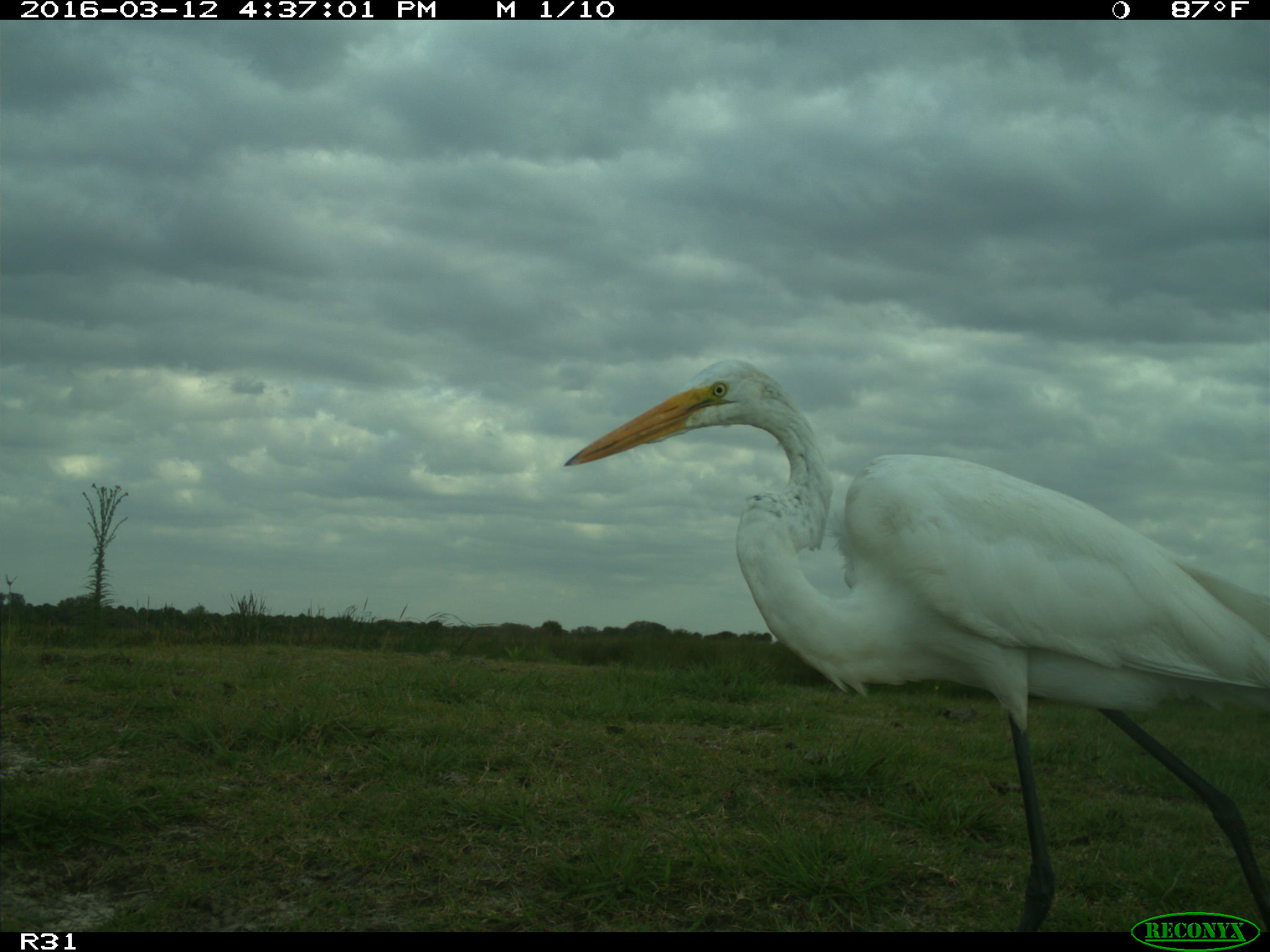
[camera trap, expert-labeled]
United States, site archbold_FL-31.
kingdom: Animalia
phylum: Chordata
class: Aves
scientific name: Aves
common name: birds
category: unidentified bird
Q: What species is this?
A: Unidentified bird (birds) (Aves).